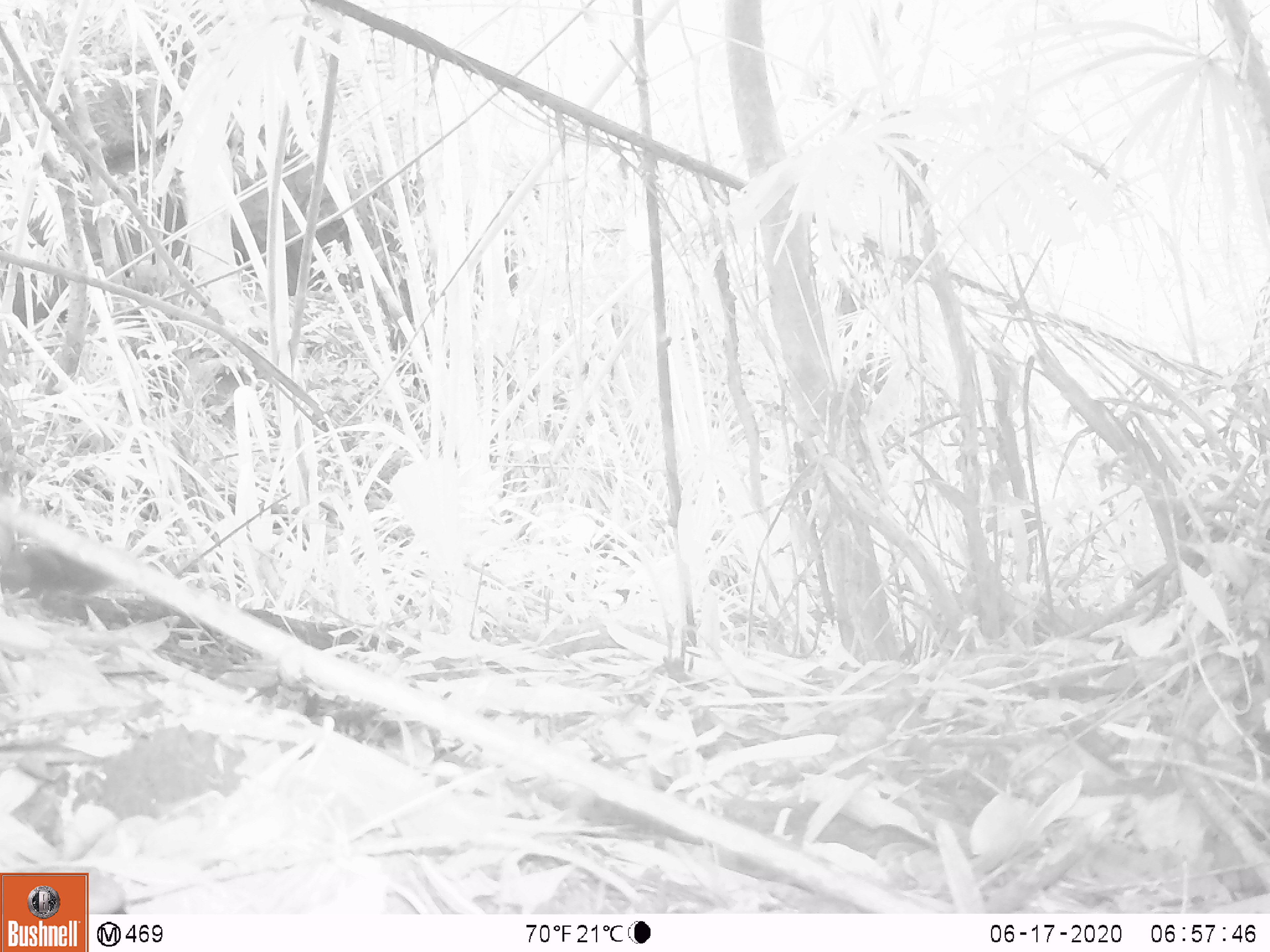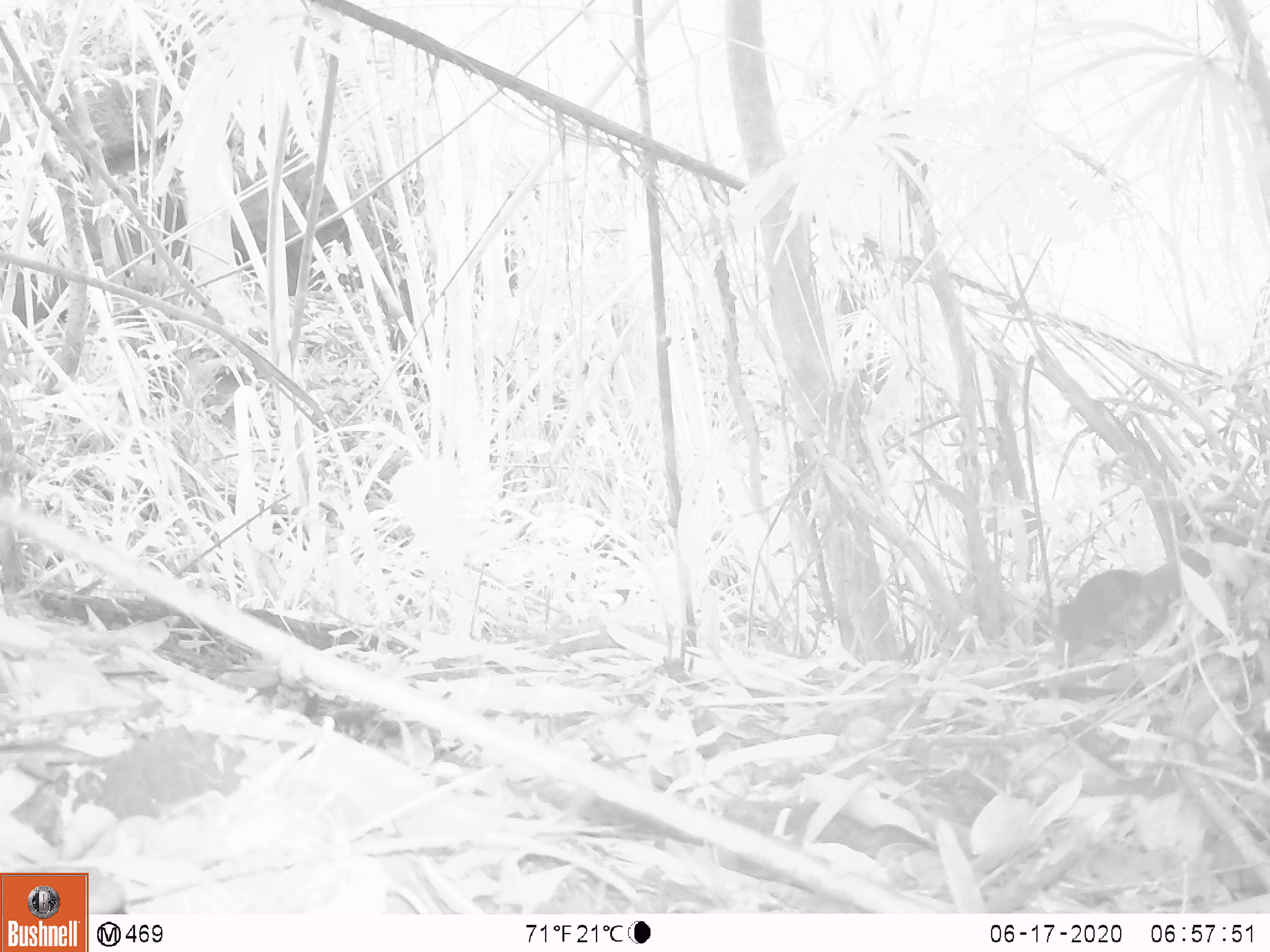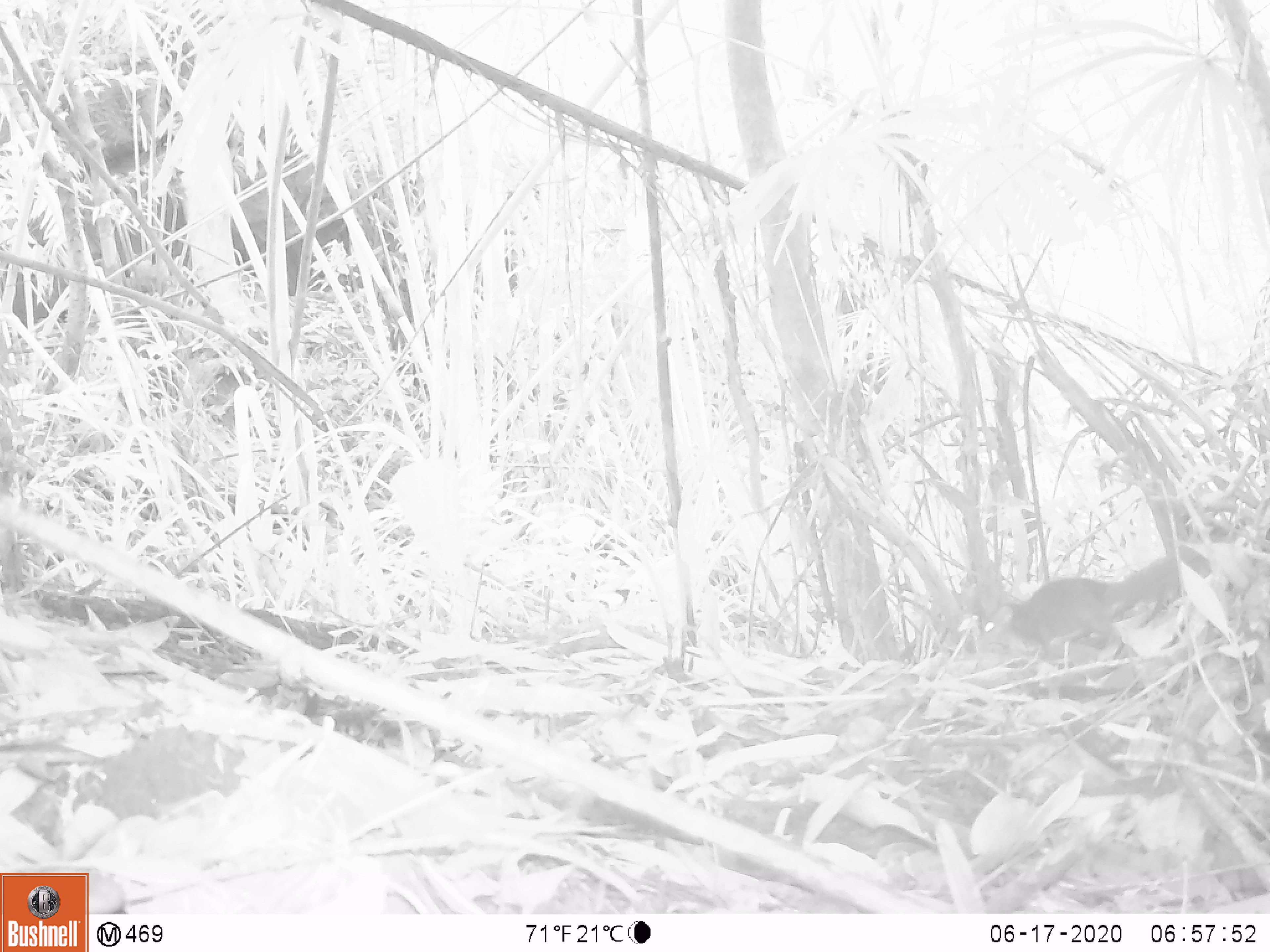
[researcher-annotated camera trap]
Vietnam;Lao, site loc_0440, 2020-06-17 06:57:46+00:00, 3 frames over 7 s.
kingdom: Animalia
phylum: Chordata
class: Mammalia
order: Rodentia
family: Sciuridae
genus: Dremomys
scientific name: Dremomys rufigenis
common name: red-cheeked squirrel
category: red cheeked squirrel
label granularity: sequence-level